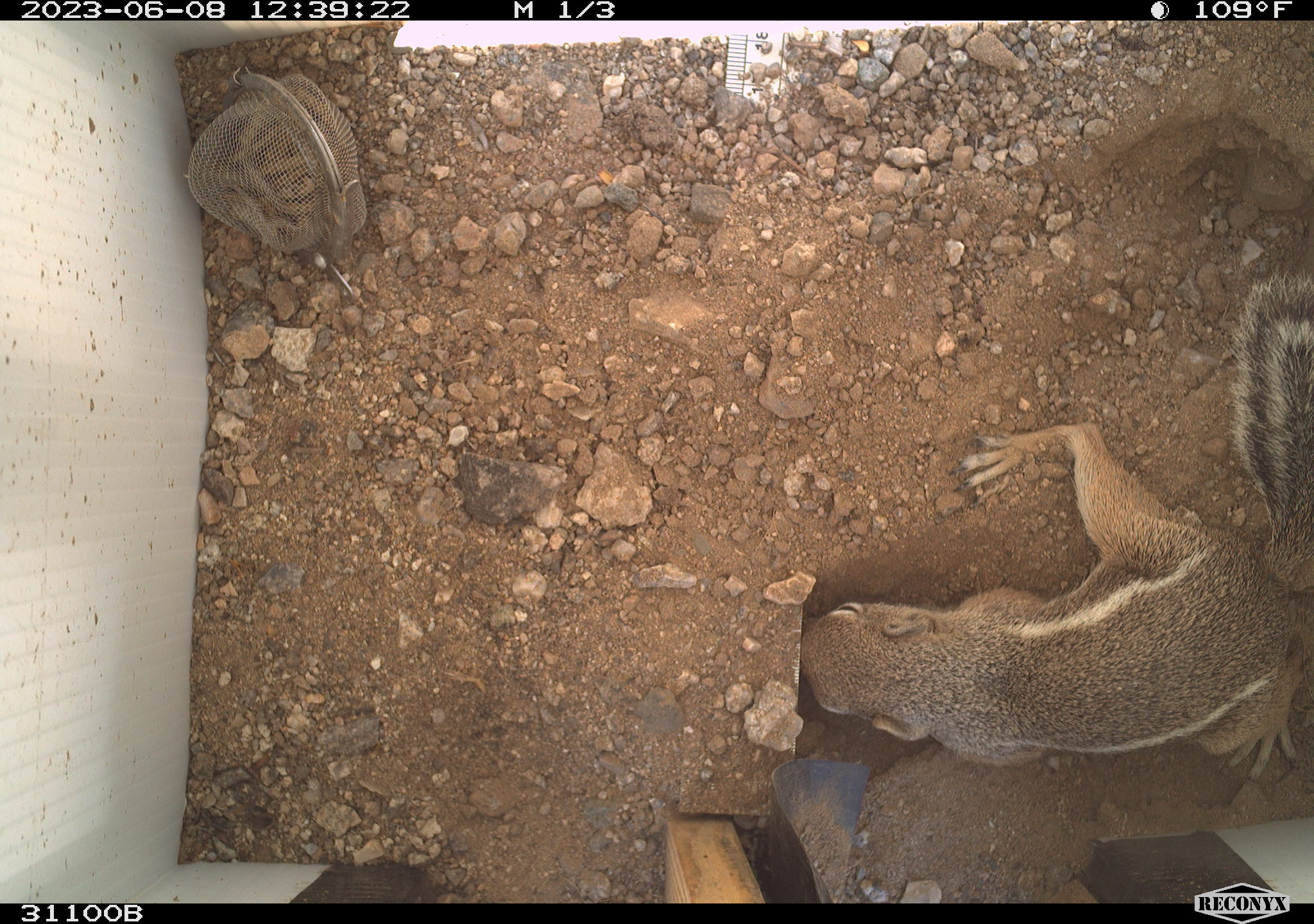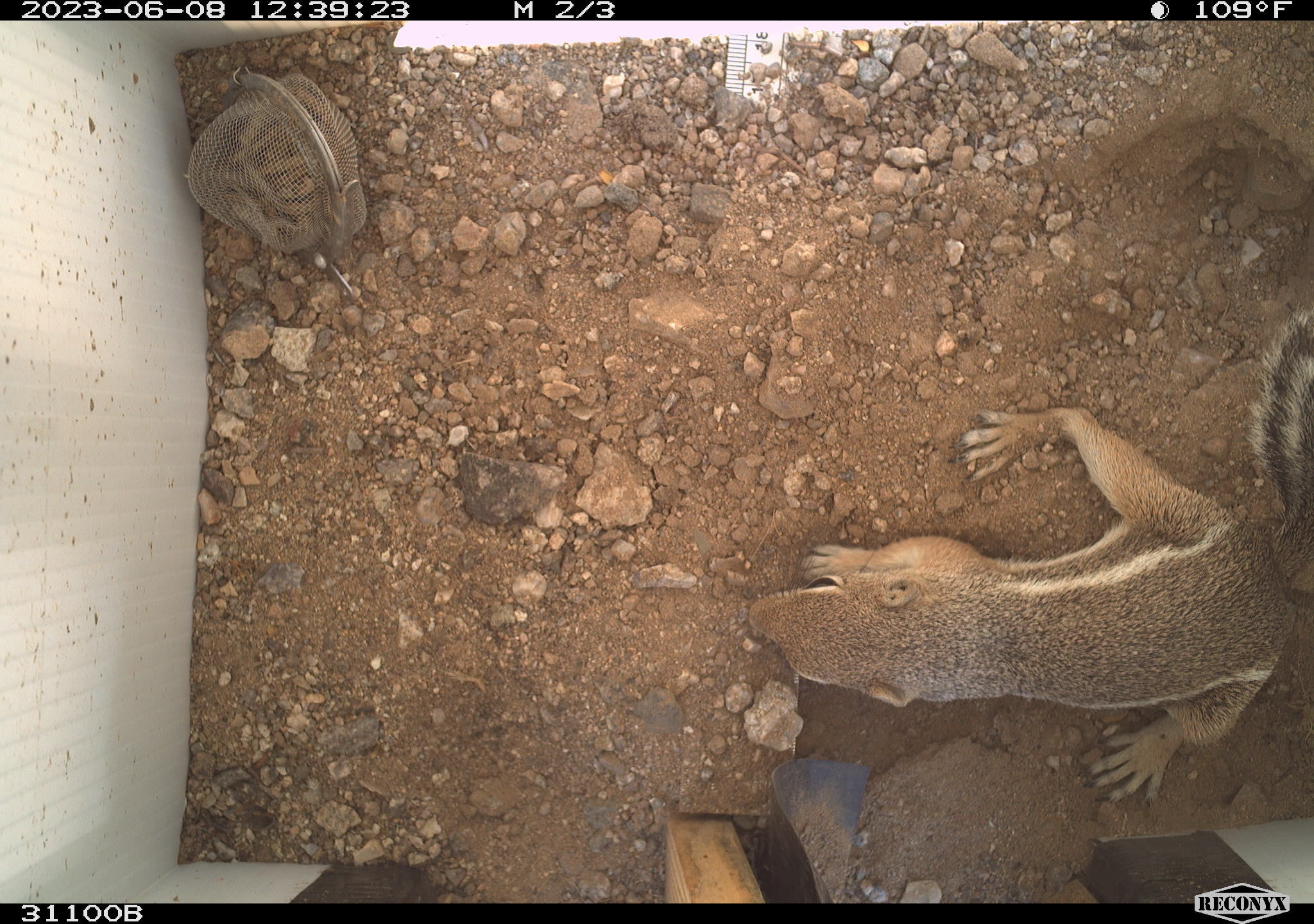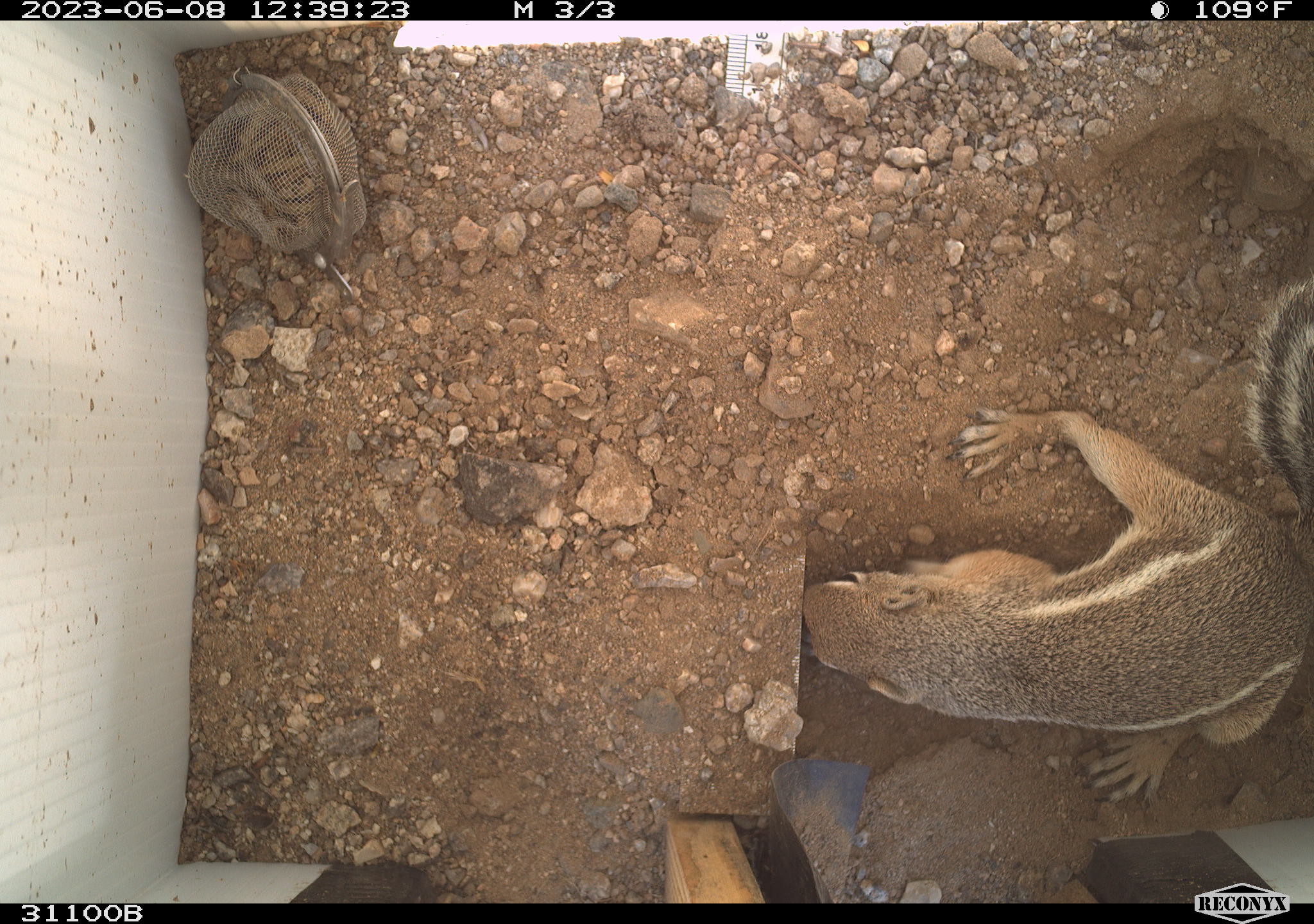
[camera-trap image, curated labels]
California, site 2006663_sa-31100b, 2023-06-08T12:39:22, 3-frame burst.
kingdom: Animalia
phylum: Chordata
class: Mammalia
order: Rodentia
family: Sciuridae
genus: Ammospermophilus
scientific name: Ammospermophilus leucurus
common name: white-tailed antelope squirrel